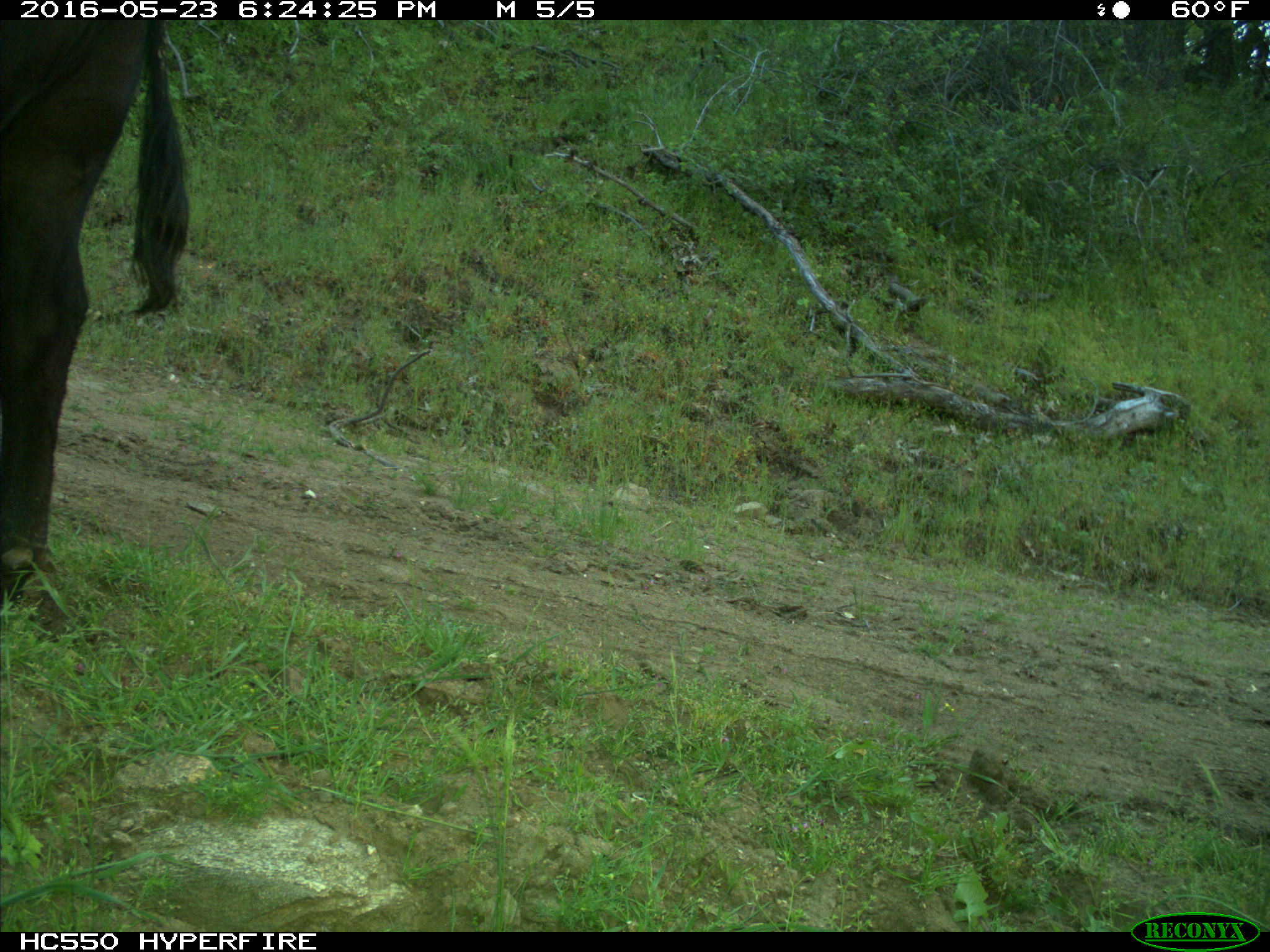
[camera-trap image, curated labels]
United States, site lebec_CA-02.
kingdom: Animalia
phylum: Chordata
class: Mammalia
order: Artiodactyla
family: Bovidae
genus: Bos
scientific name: Bos taurus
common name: domestic cow